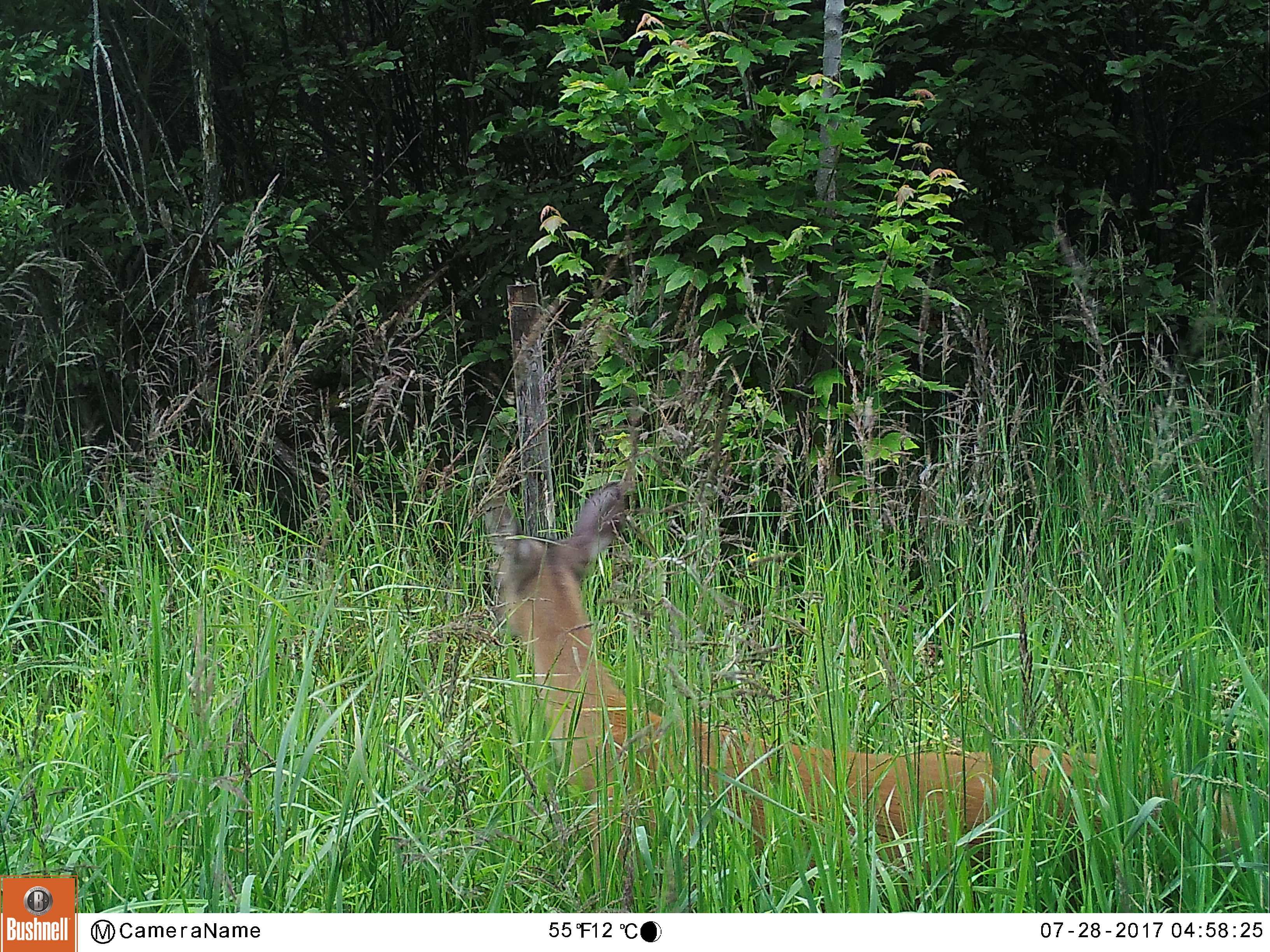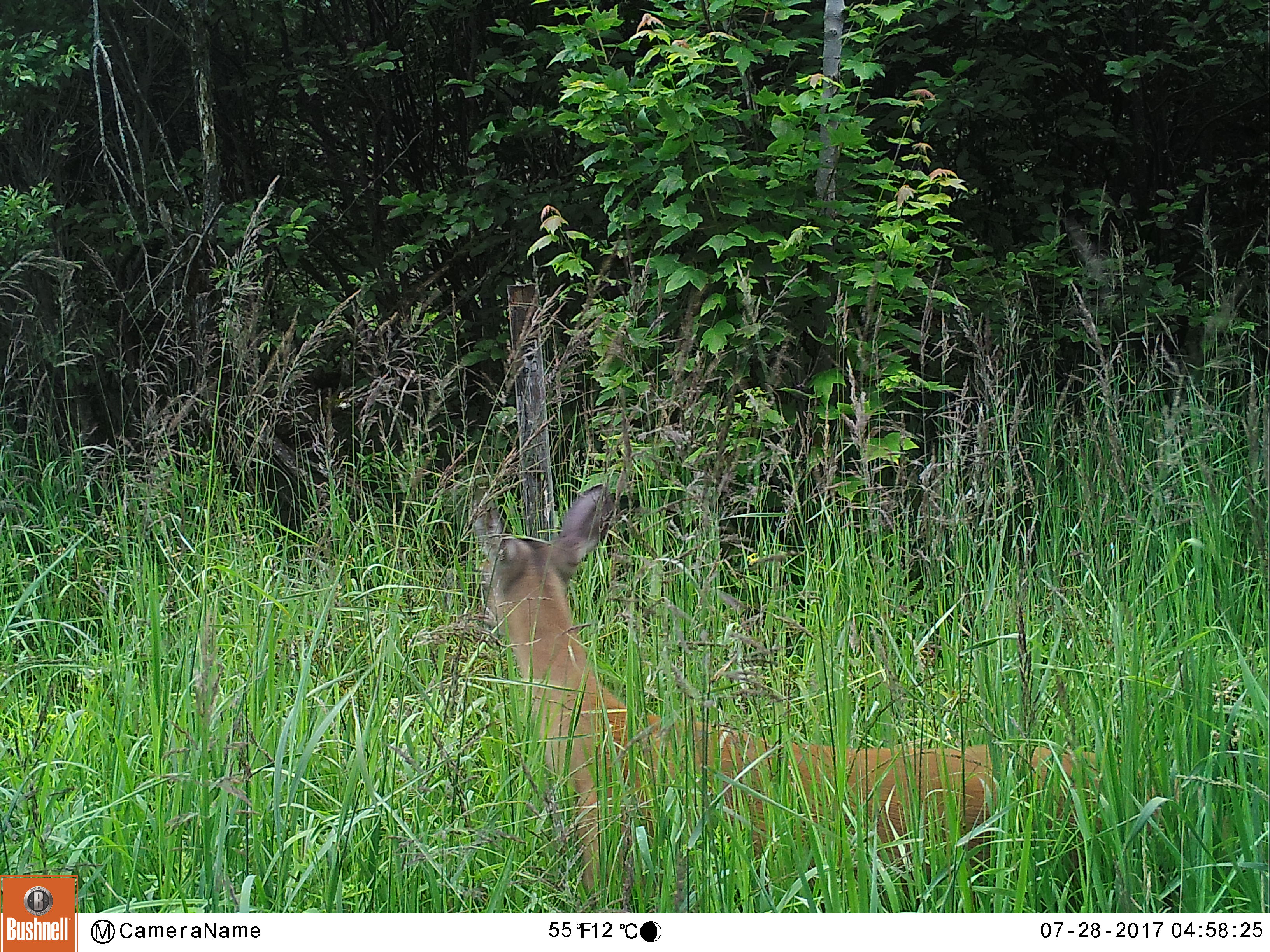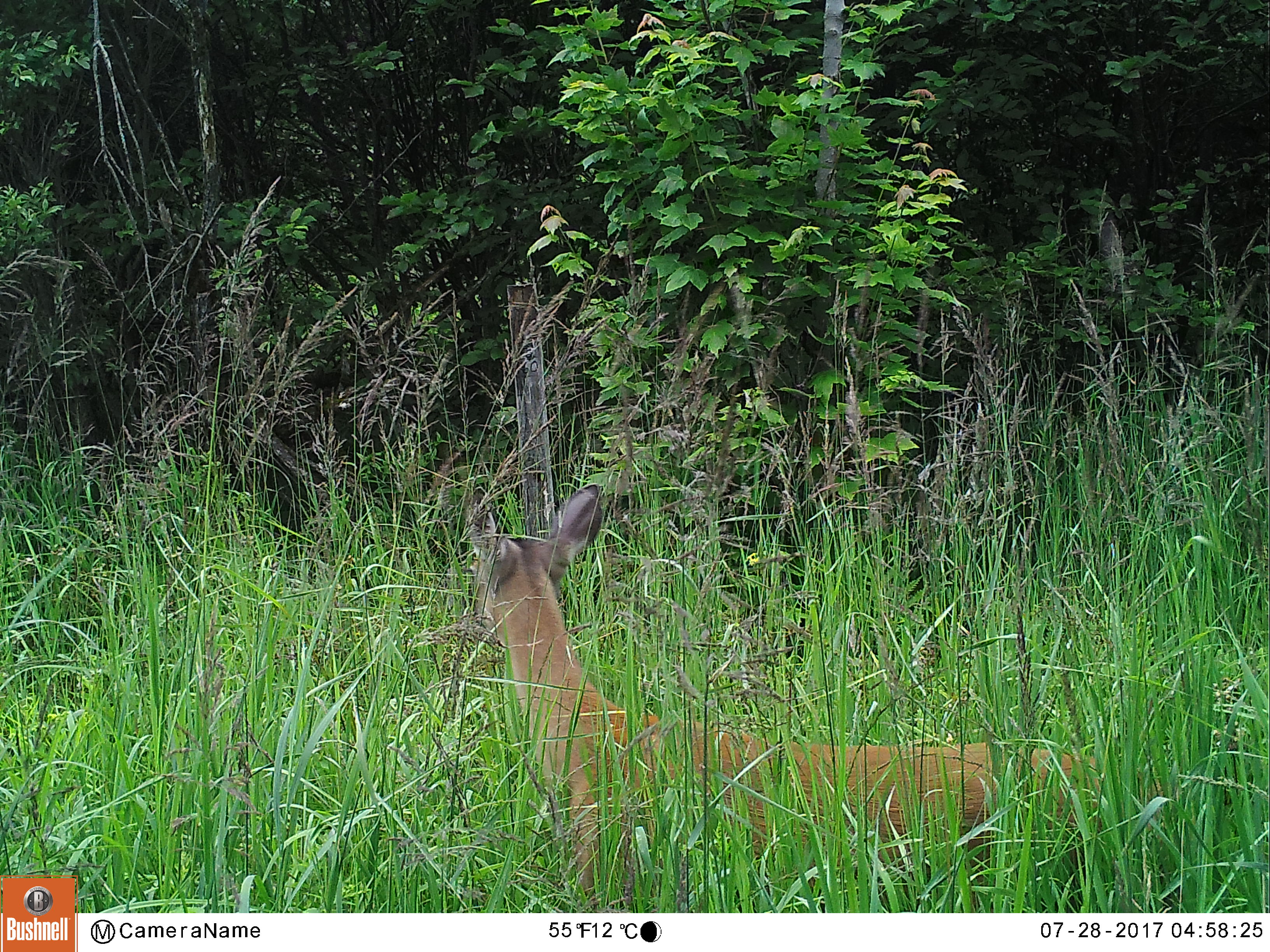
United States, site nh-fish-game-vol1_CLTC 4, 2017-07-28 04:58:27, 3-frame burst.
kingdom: Animalia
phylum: Chordata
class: Mammalia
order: Artiodactyla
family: Cervidae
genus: Odocoileus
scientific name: Odocoileus virginianus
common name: white-tailed deer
White-tailed deer (Odocoileus virginianus).